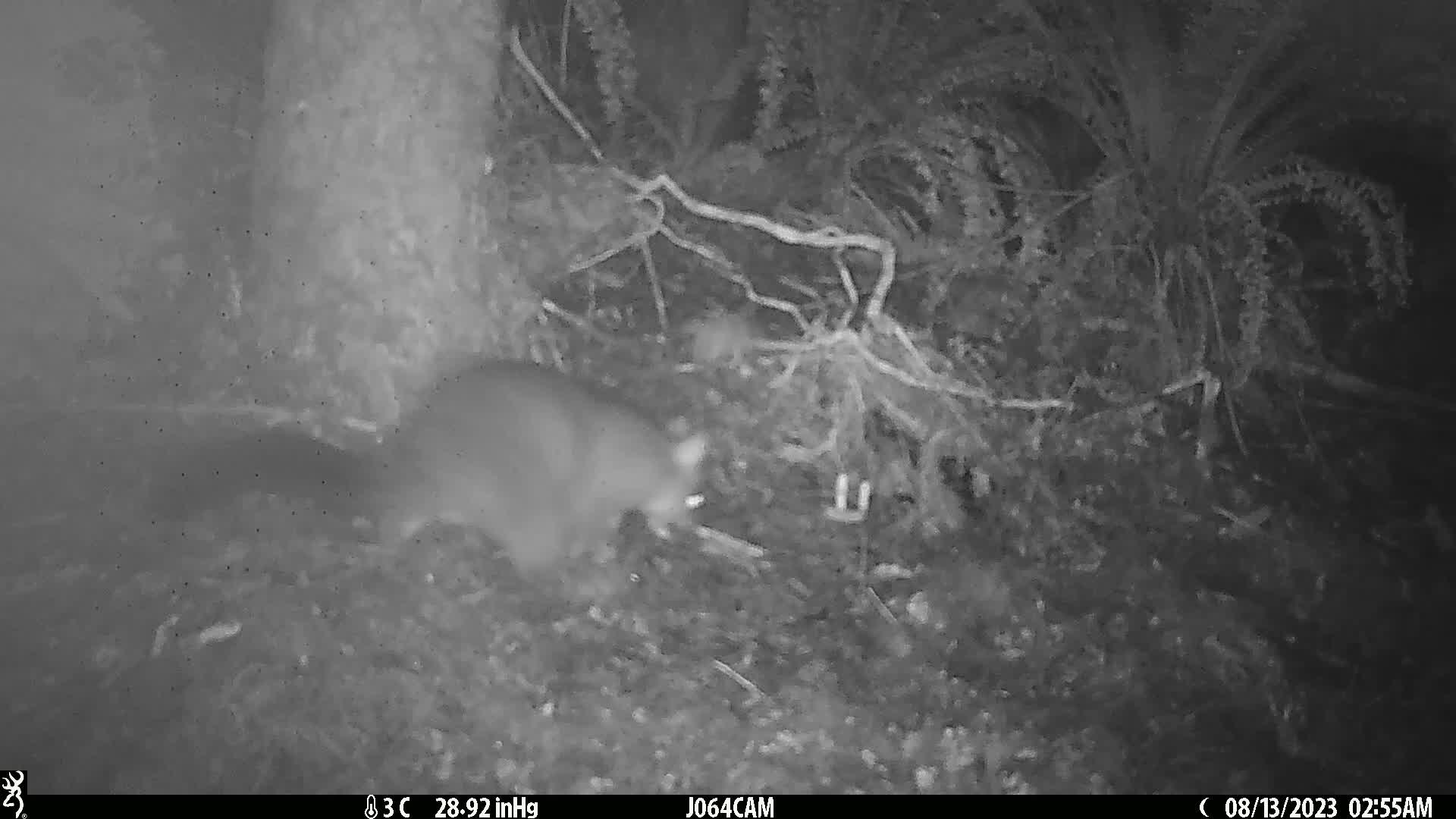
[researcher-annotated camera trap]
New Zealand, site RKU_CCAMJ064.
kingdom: Animalia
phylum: Chordata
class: Mammalia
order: Diprotodontia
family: Phalangeridae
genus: Trichosurus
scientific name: Trichosurus vulpecula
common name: common brushtail possum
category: possum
Possum (common brushtail possum) (Trichosurus vulpecula).